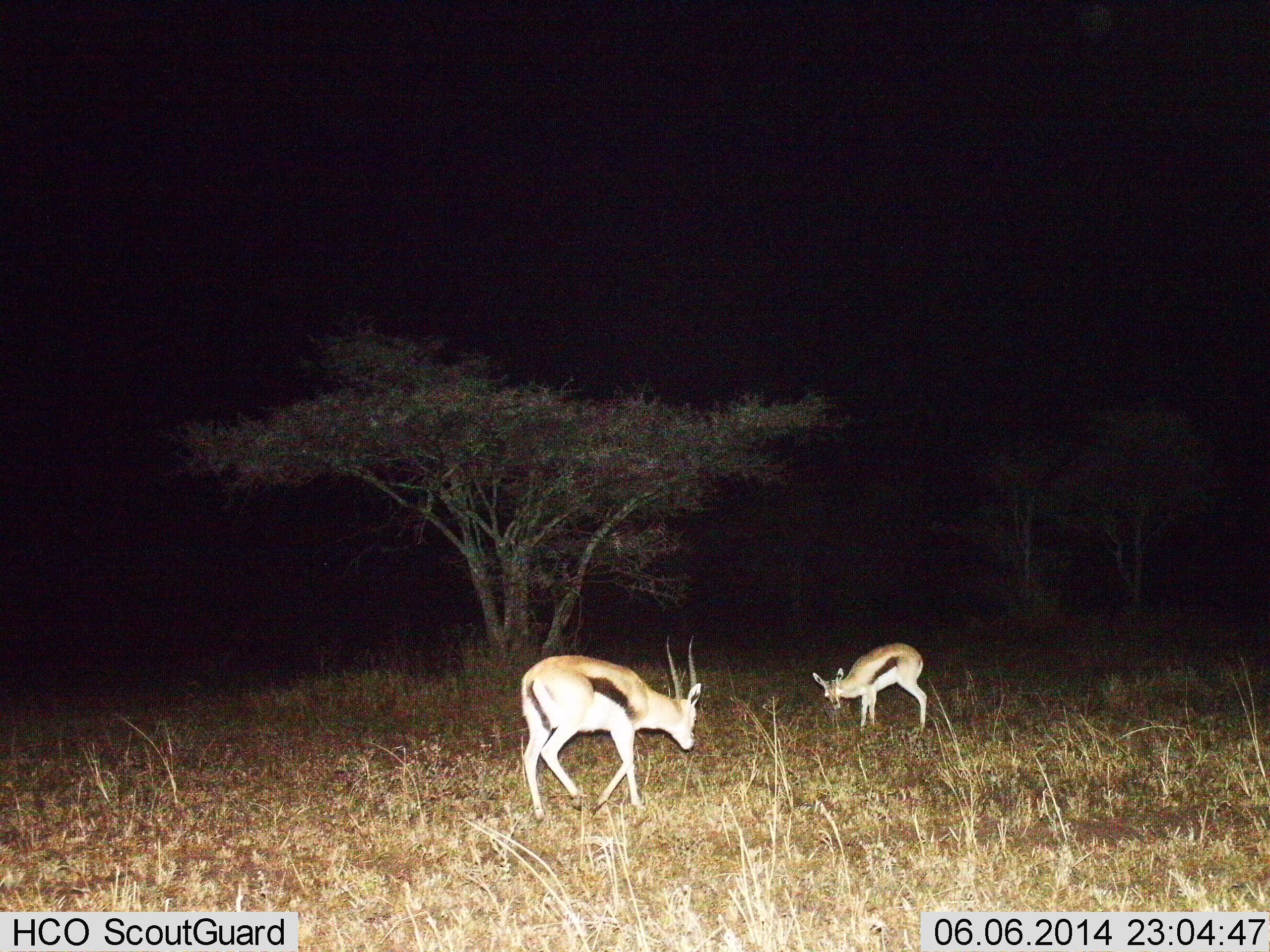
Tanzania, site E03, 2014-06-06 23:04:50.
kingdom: Animalia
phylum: Chordata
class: Mammalia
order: Artiodactyla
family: Bovidae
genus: Eudorcas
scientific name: Eudorcas thomsonii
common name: thomson's gazelle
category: gazellethomsons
Gazellethomsons (thomson's gazelle) (Eudorcas thomsonii), count 2. Behavior (volunteer vote fractions): standing 40%, resting 0%, moving 50%, interacting 0%. Young present (vote fraction): 0%. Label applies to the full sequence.